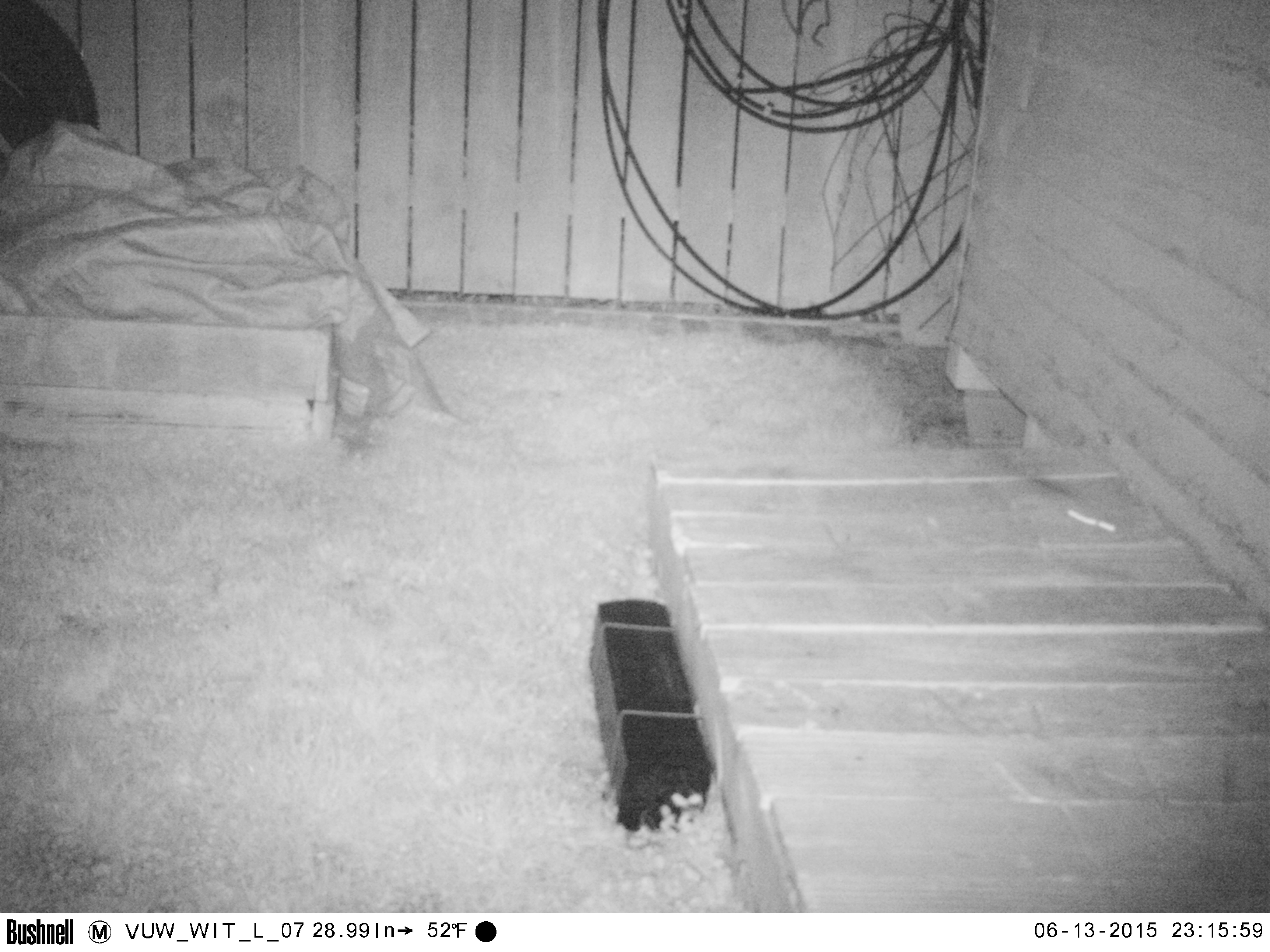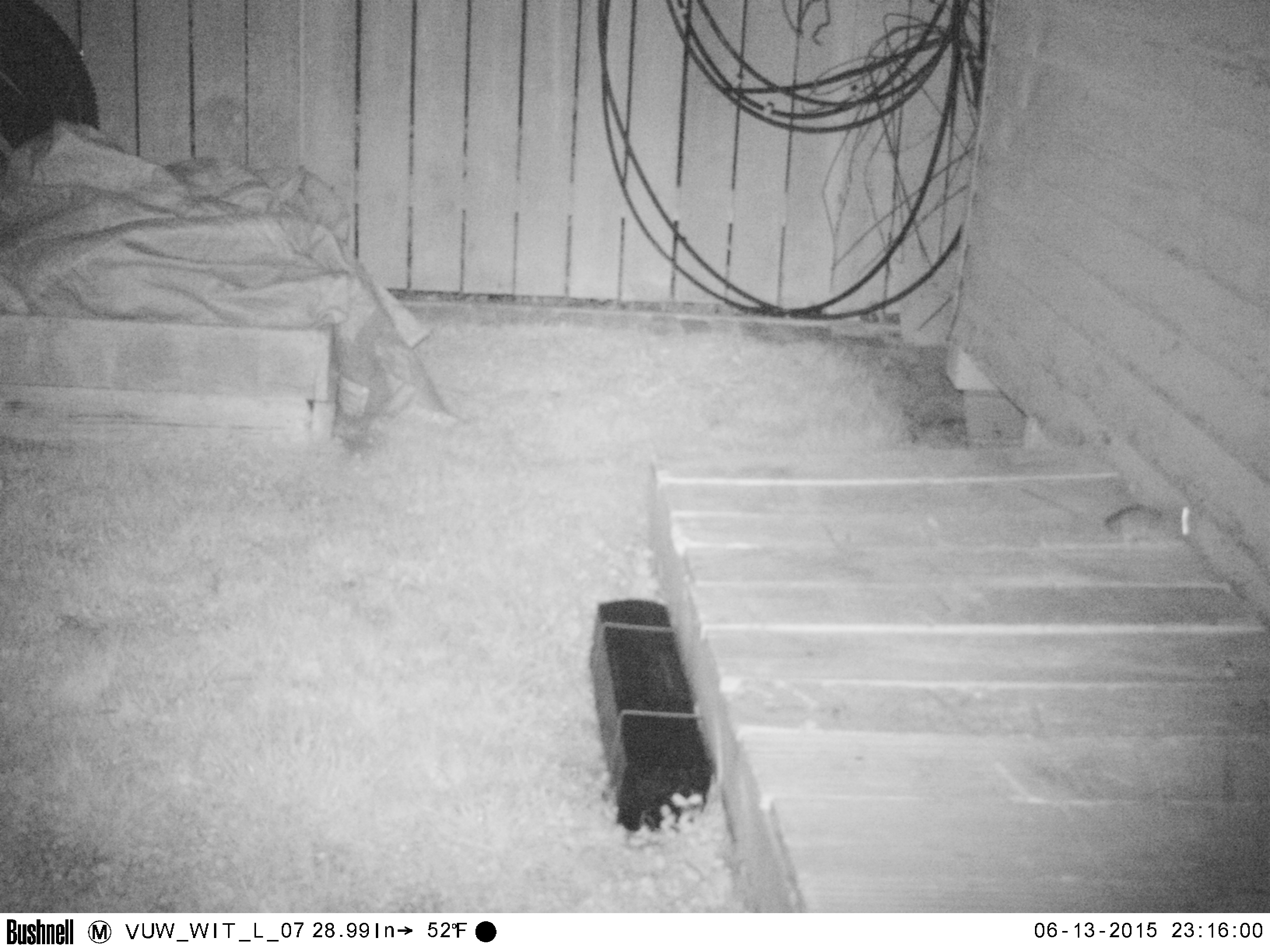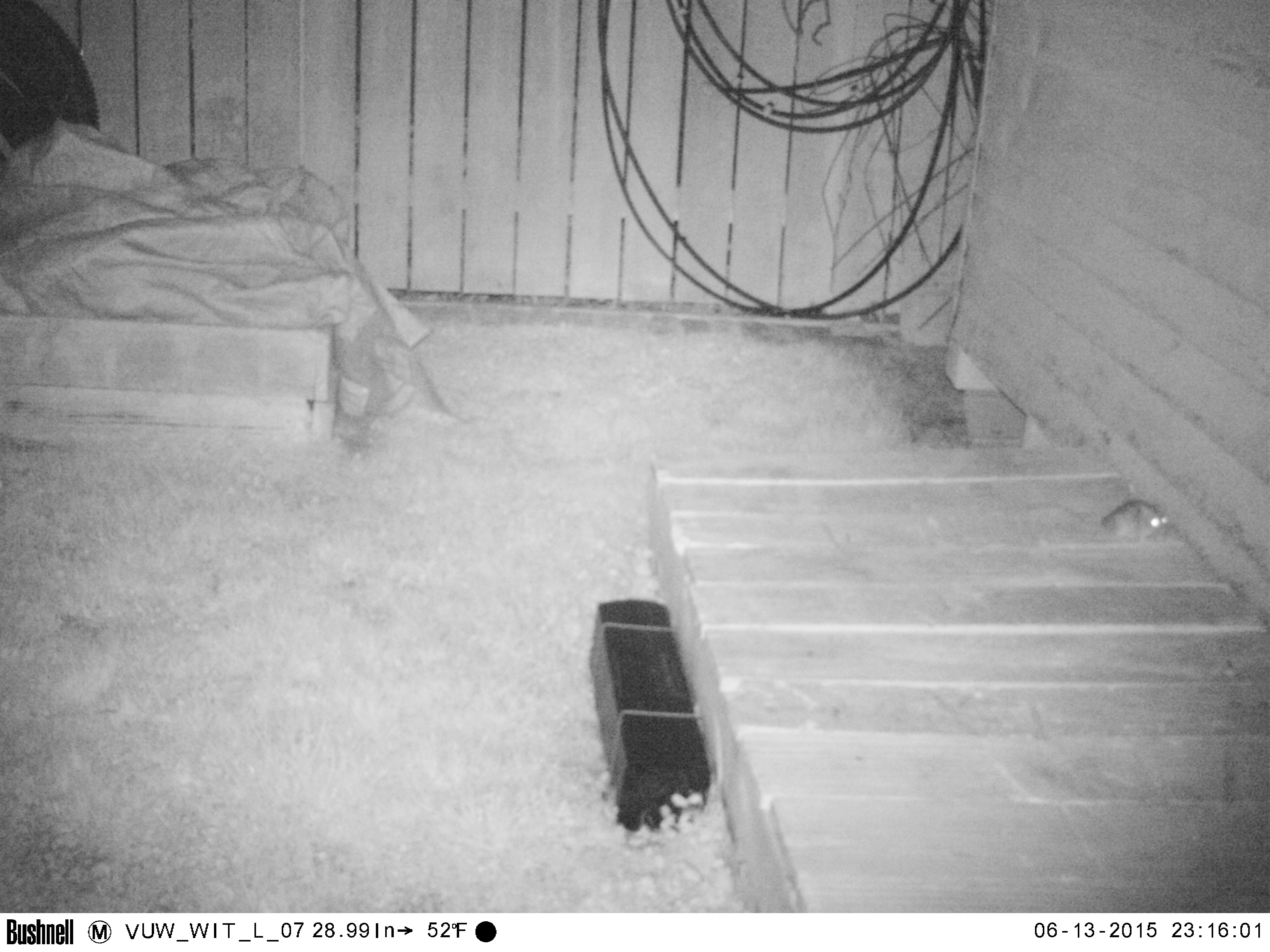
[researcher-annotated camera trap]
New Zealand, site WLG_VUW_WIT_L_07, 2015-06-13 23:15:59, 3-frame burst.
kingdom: Animalia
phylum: Chordata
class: Mammalia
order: Rodentia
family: Muridae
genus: Rattus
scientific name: Rattus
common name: rat